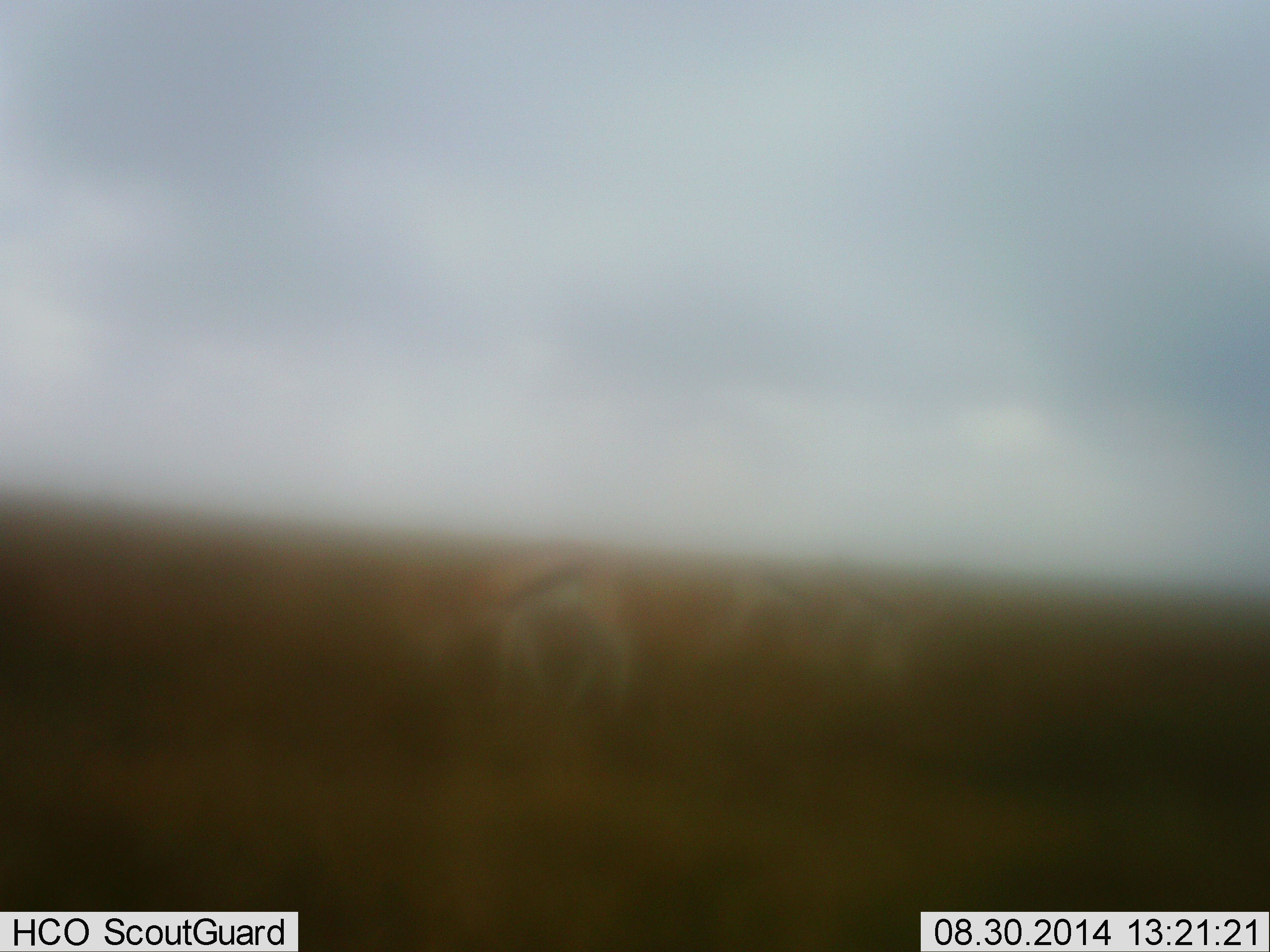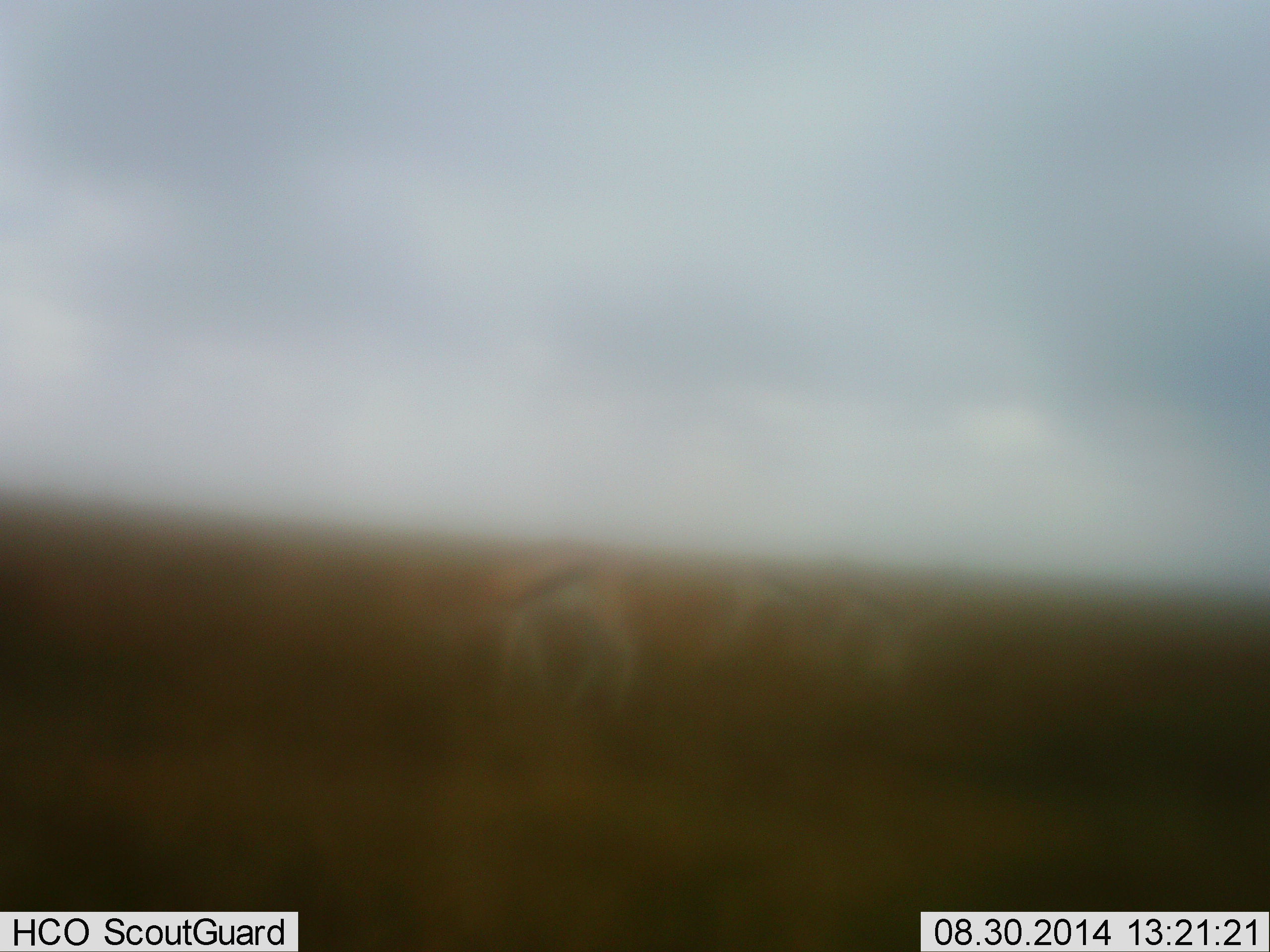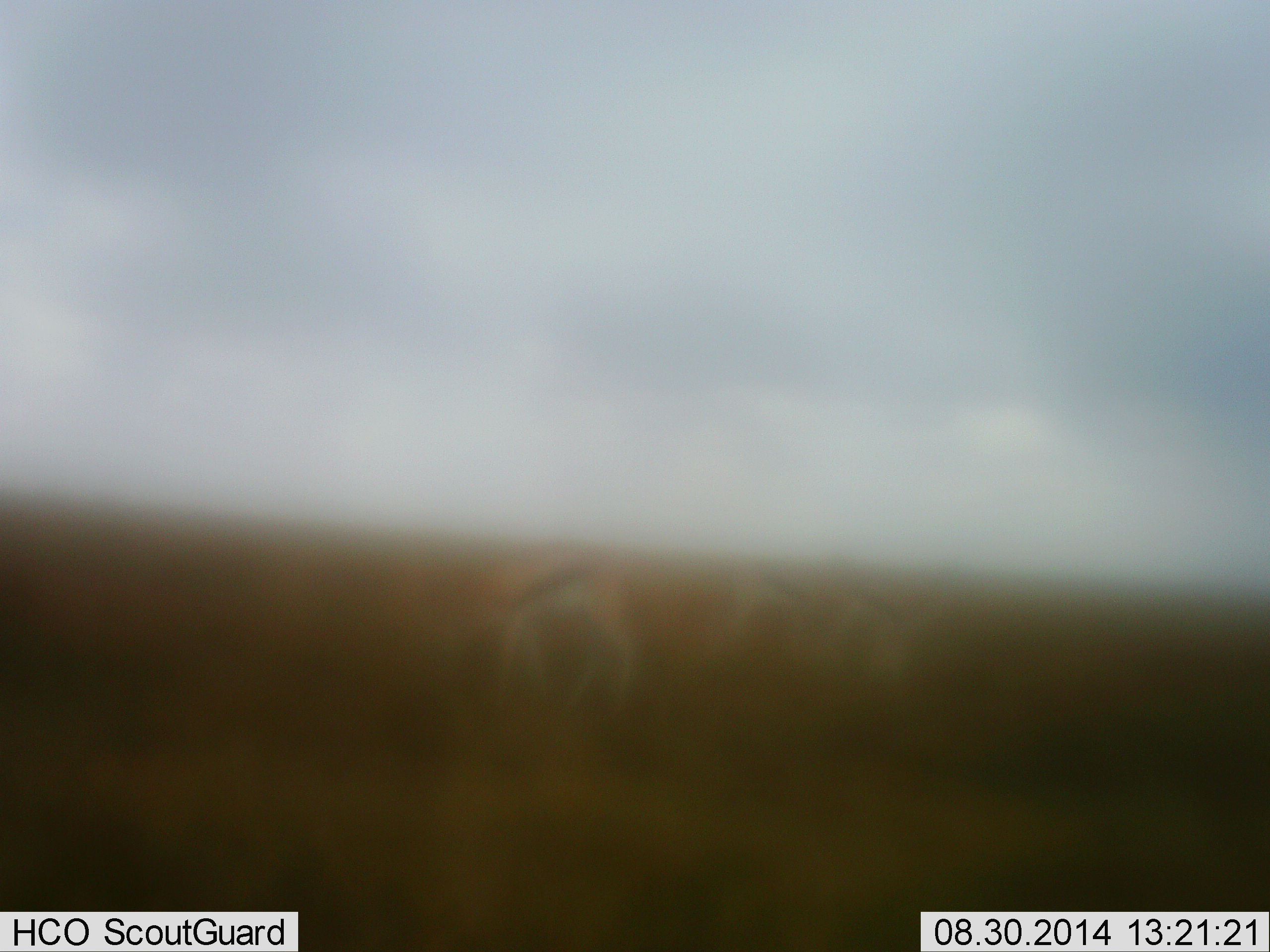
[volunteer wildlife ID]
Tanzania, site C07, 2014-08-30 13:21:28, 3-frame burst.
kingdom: Animalia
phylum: Chordata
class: Mammalia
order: Artiodactyla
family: Bovidae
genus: Eudorcas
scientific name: Eudorcas thomsonii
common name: thomson's gazelle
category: gazellethomsons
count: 3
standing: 40%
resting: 0%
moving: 0%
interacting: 0%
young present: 0%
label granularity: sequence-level